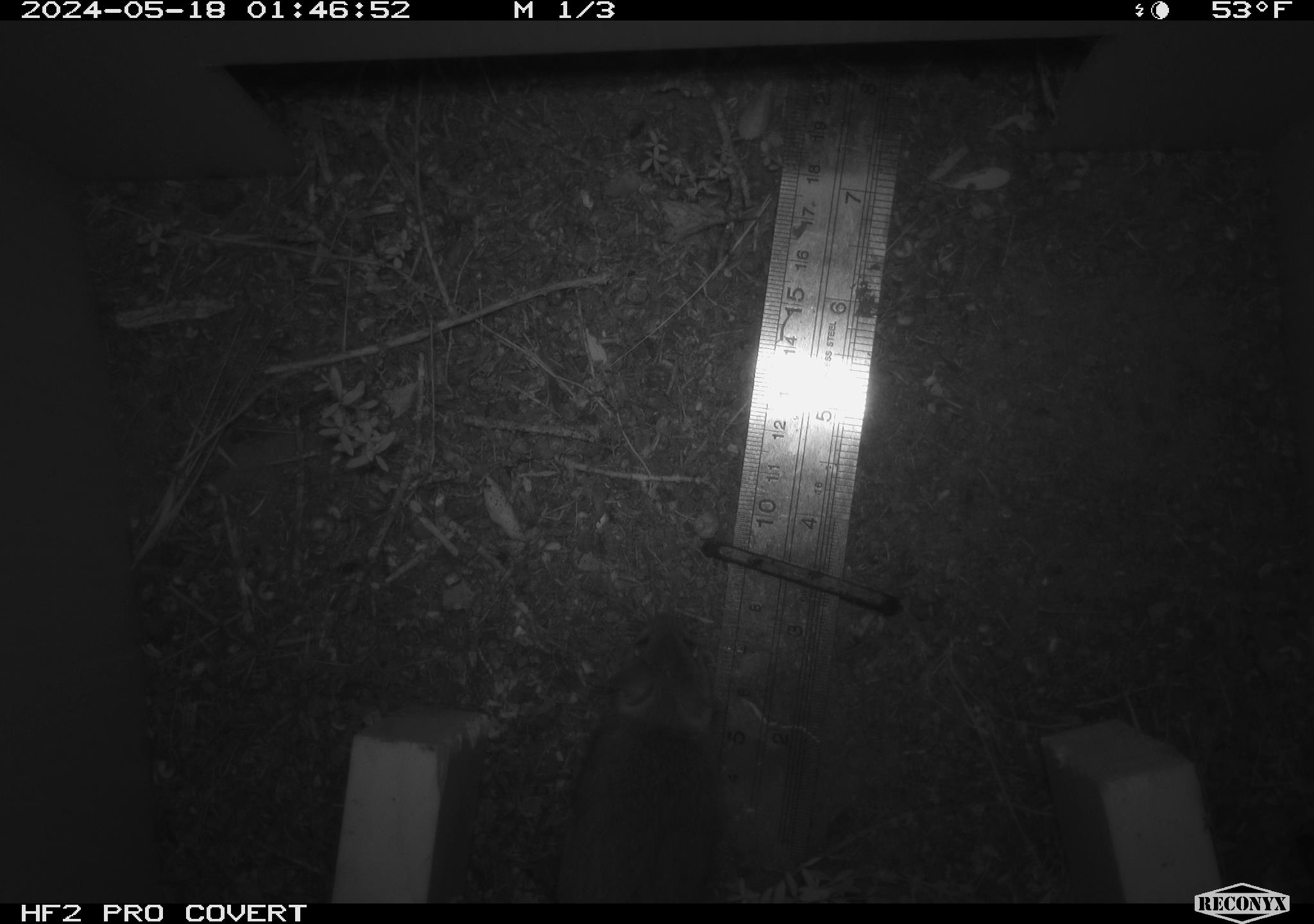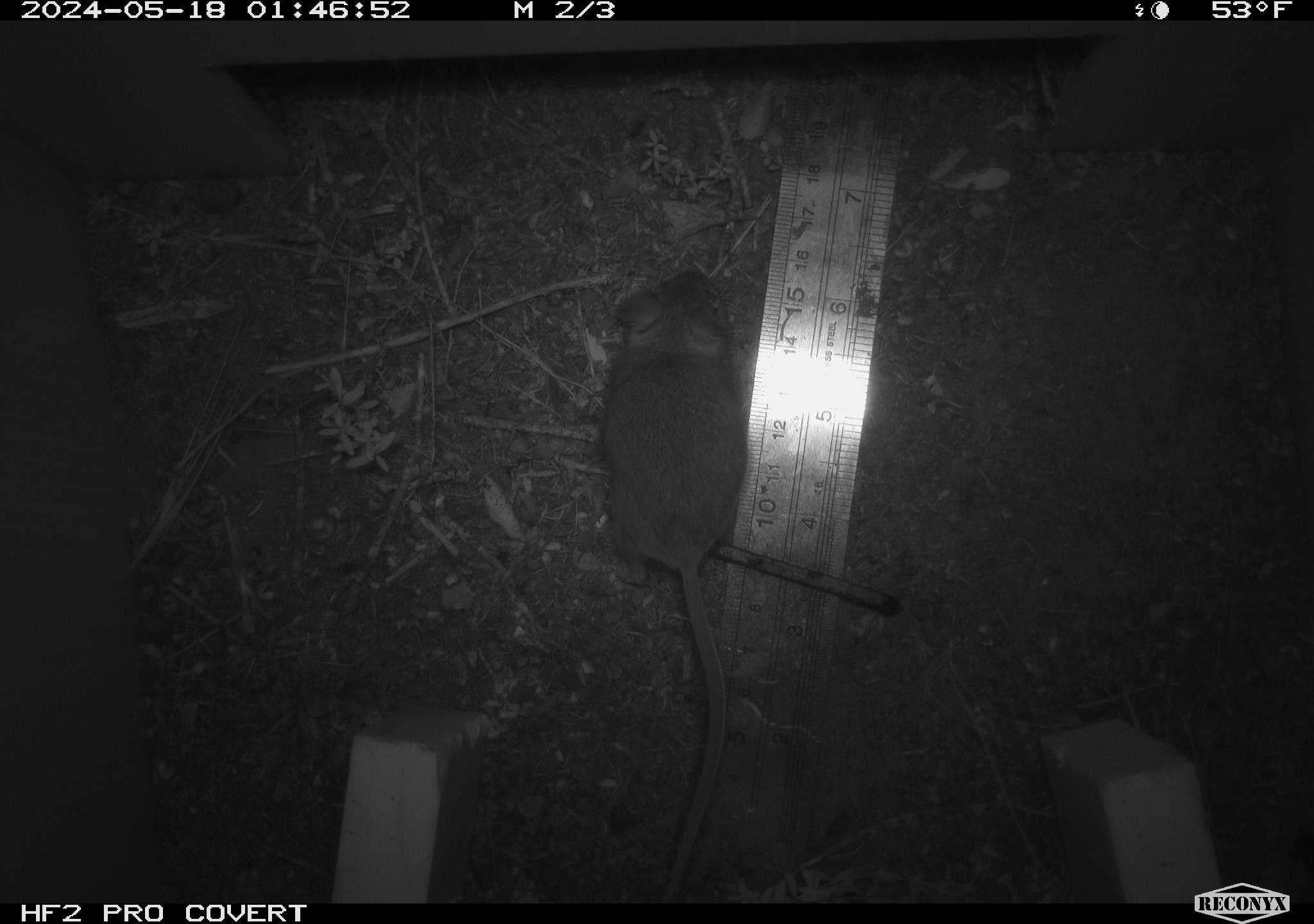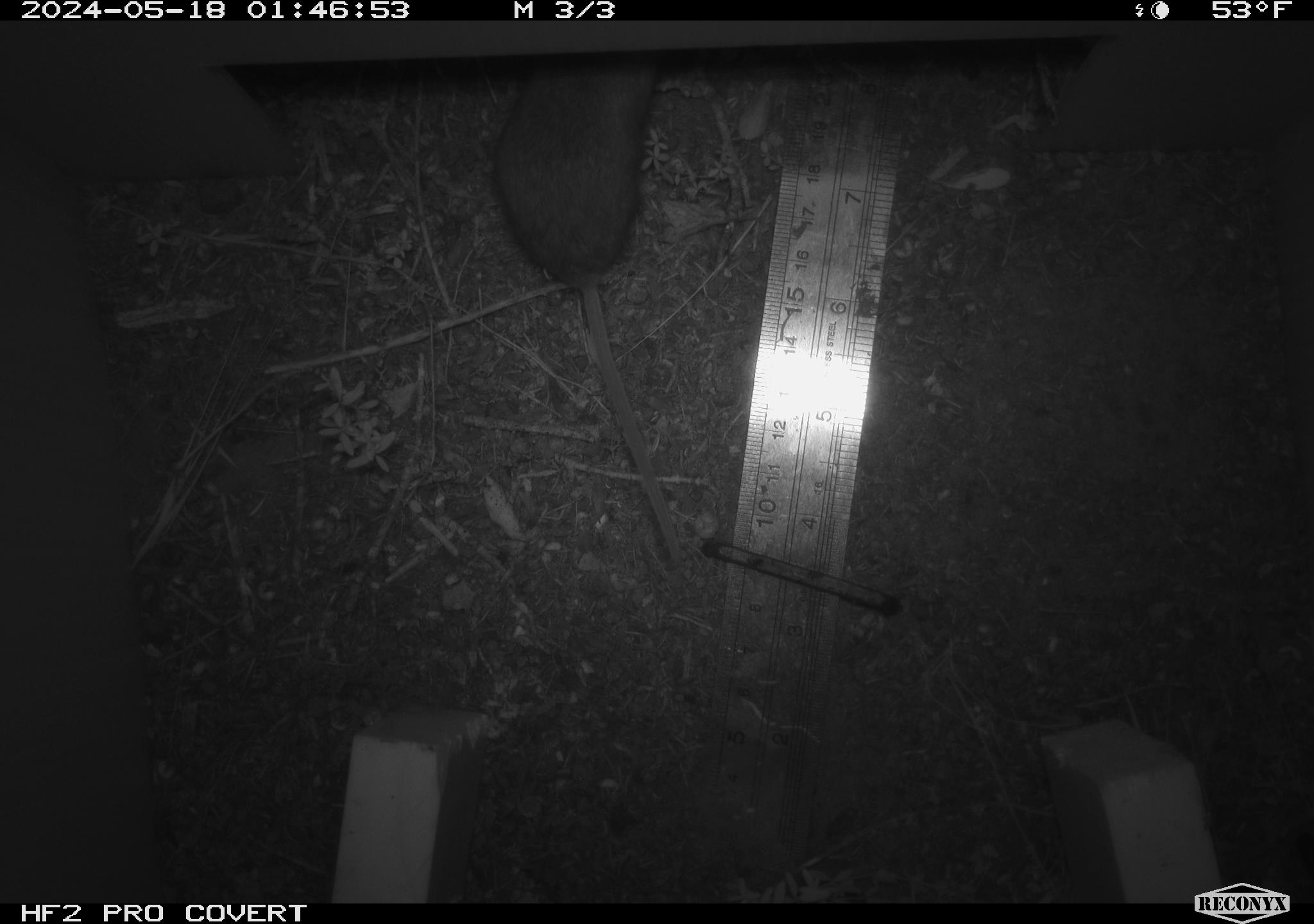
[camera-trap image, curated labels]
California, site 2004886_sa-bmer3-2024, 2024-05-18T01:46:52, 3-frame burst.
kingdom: Animalia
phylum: Chordata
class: Mammalia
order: Rodentia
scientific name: Rodentia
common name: mouse species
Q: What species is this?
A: Mouse species (Rodentia).